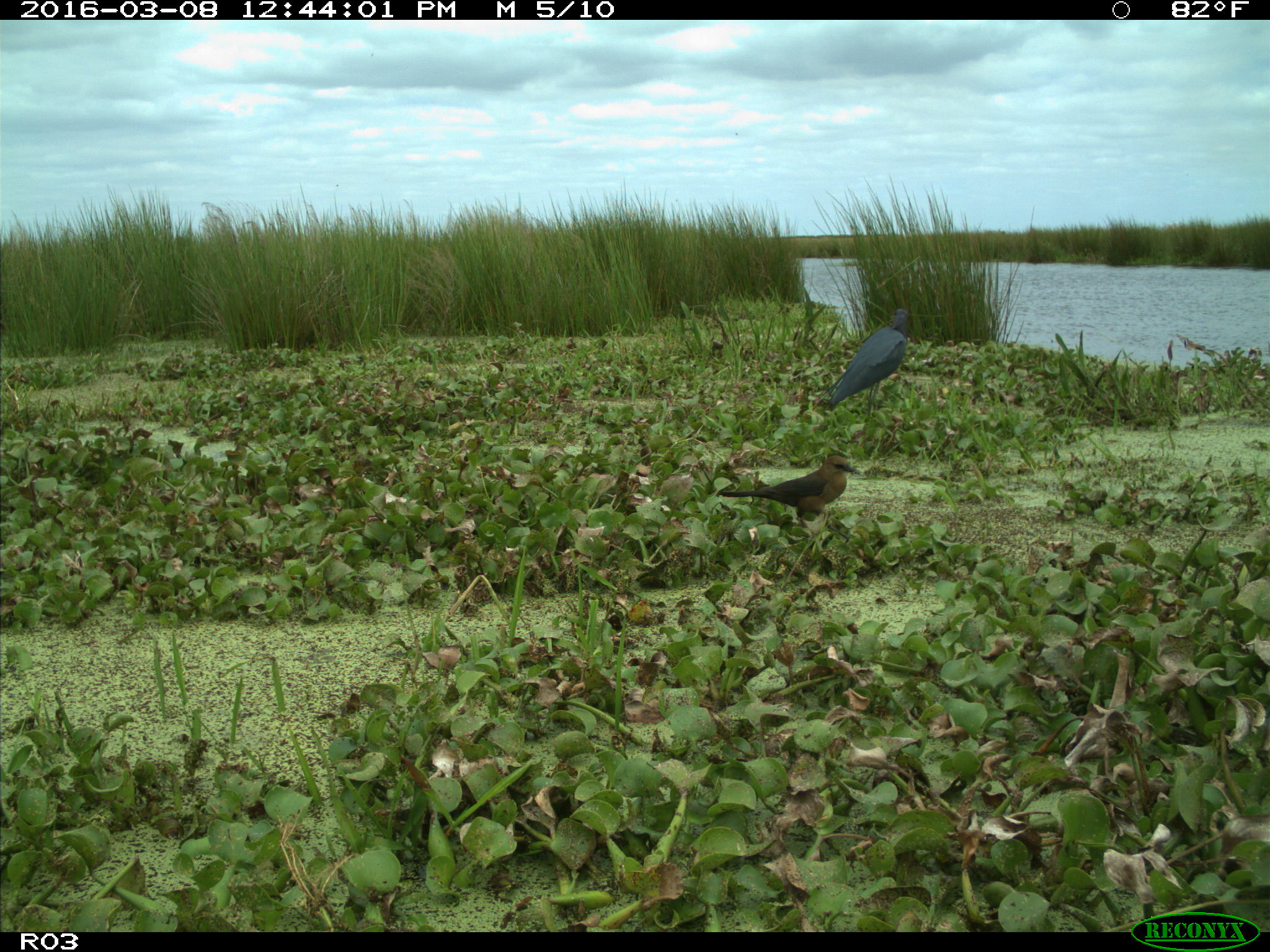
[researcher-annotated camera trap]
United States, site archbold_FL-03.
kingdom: Animalia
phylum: Chordata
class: Aves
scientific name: Aves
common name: birds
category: unidentified bird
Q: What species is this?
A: Unidentified bird (birds) (Aves).